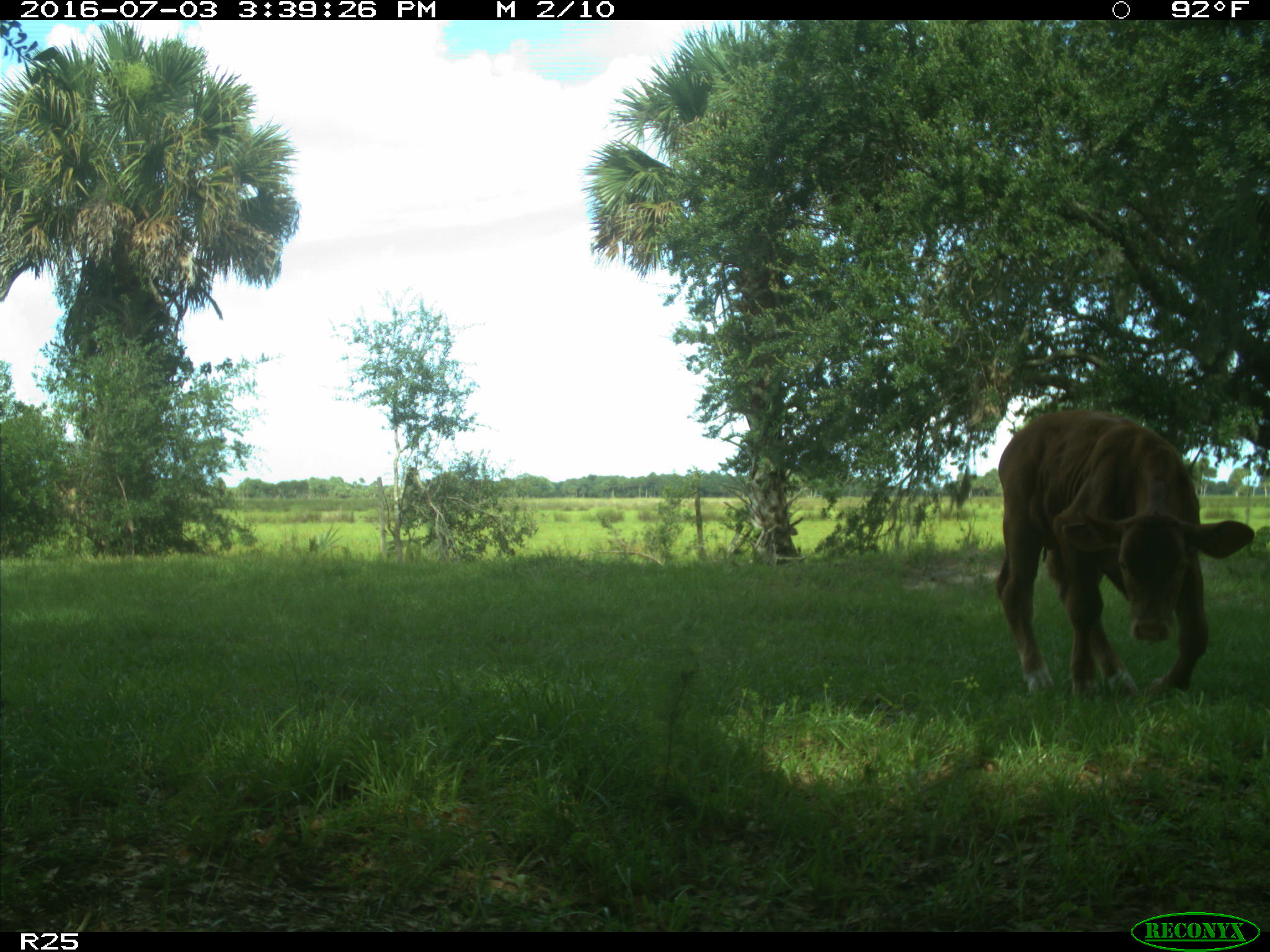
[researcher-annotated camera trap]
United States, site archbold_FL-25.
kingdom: Animalia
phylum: Chordata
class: Mammalia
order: Artiodactyla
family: Bovidae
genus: Bos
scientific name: Bos taurus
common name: domestic cow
Bos taurus (domestic cow).